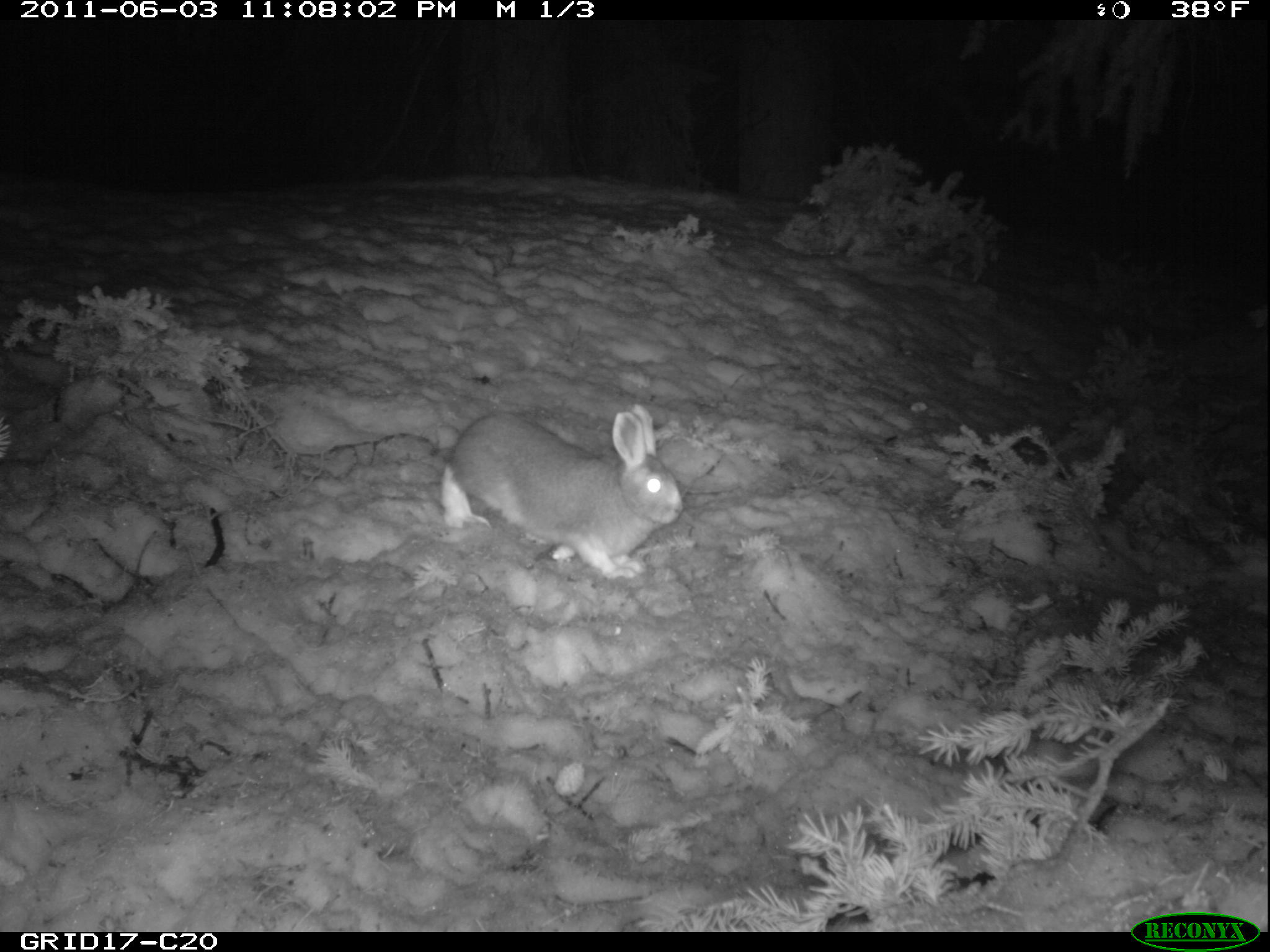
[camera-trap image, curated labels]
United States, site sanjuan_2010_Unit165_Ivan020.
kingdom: Animalia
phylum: Chordata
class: Mammalia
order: Lagomorpha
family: Leporidae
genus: Lepus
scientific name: Lepus americanus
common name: snowshoe hare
Lepus americanus (snowshoe hare).